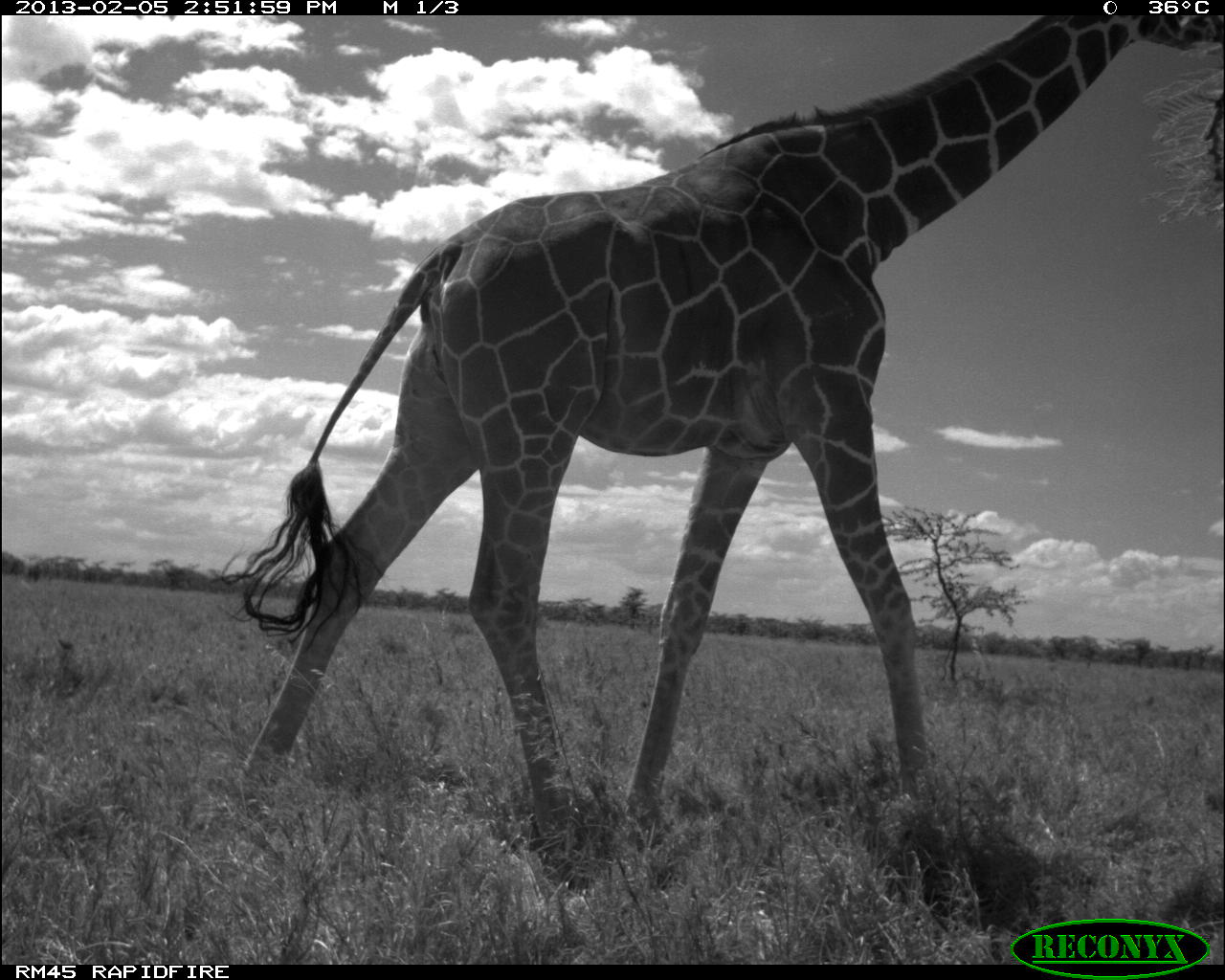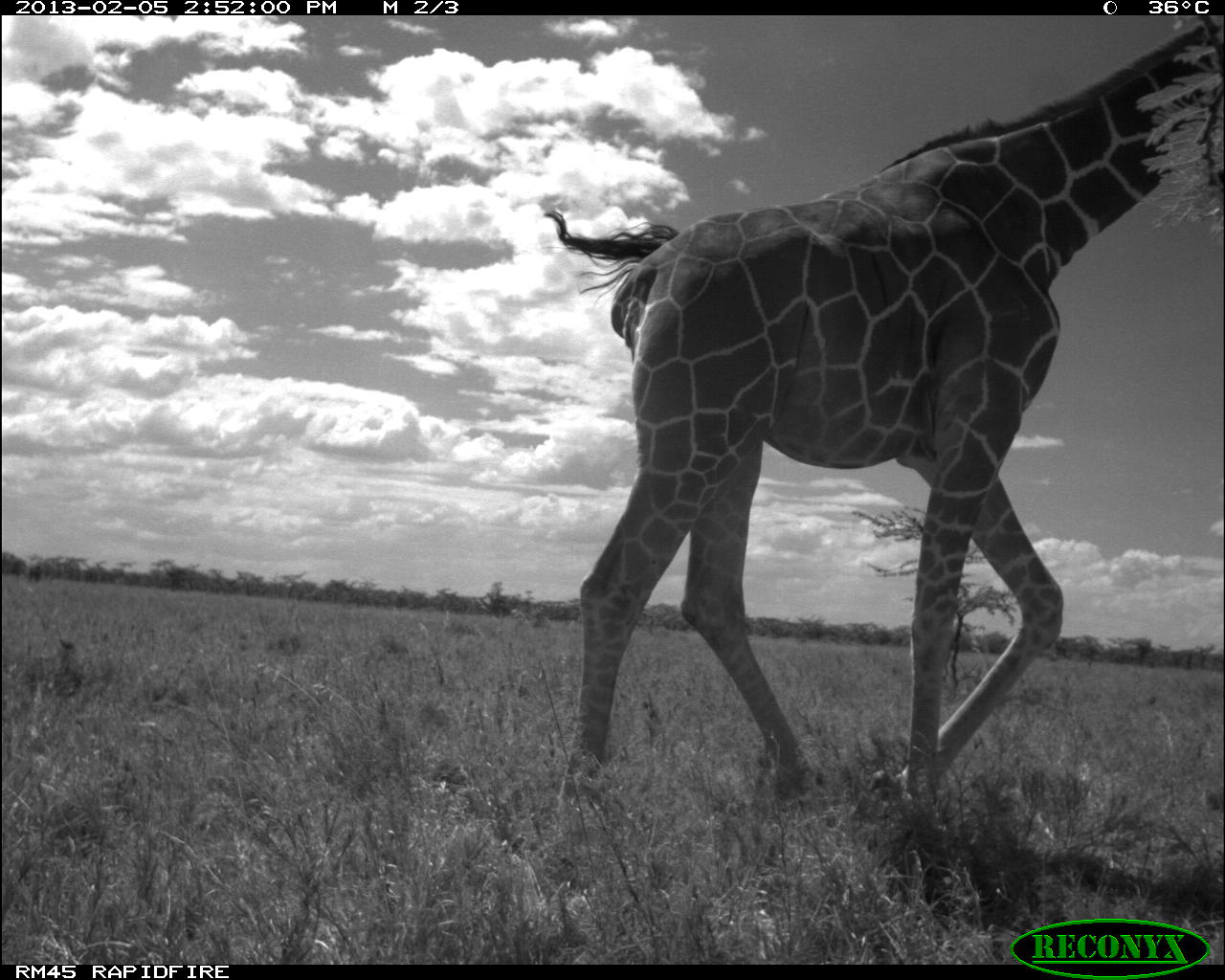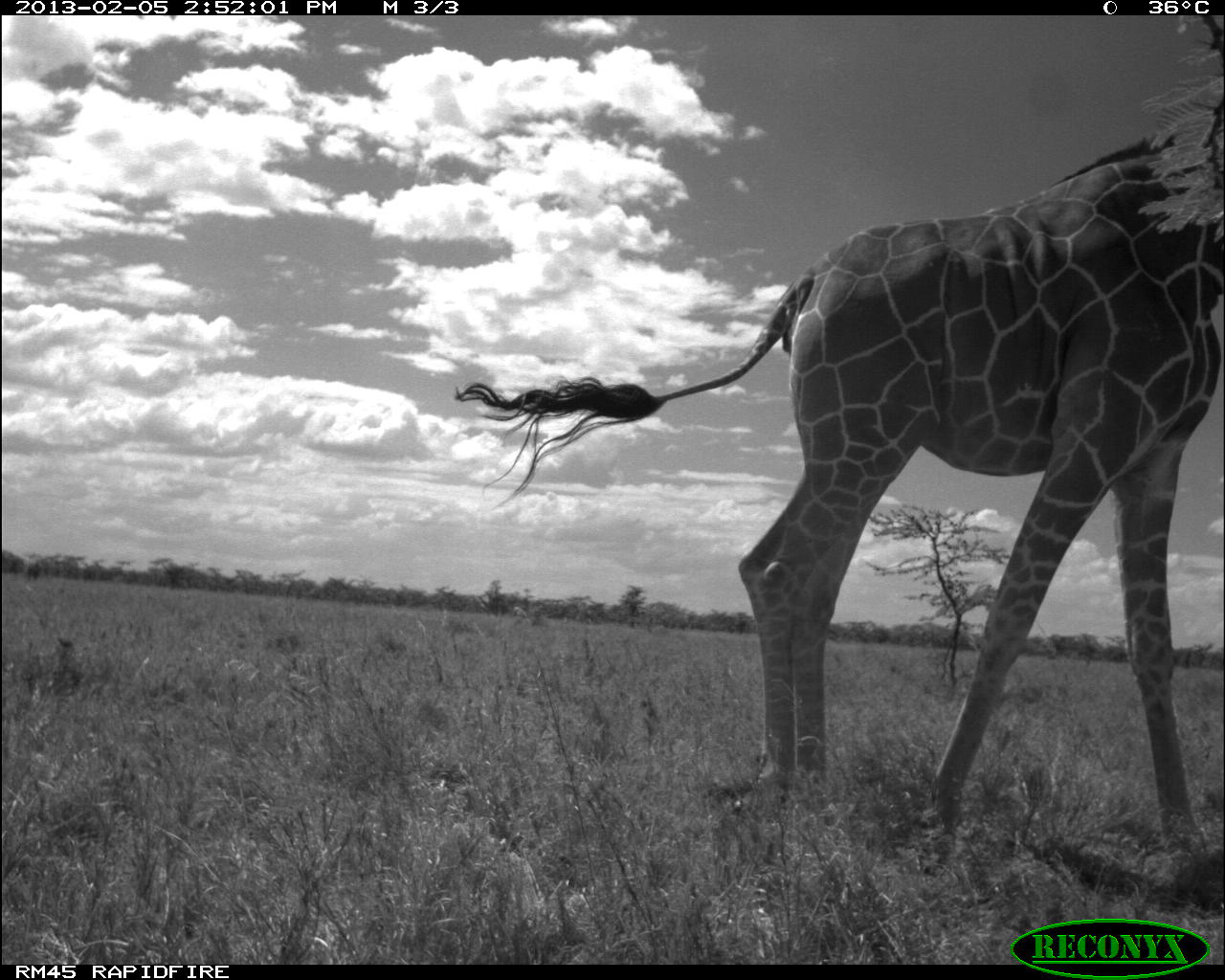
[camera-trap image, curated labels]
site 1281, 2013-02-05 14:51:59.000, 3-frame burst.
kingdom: Animalia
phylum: Chordata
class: Mammalia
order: Artiodactyla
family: Giraffidae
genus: Giraffa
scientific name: Giraffa camelopardalis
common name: giraffe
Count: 1.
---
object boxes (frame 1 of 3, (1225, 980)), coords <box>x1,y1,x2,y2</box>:
giraffa camelopardalis: <box>211,12,1225,866</box>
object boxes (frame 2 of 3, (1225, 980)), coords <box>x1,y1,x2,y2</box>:
giraffa camelopardalis: <box>537,18,1221,819</box>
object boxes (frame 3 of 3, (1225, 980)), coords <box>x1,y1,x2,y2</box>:
giraffa camelopardalis: <box>450,66,1225,871</box>